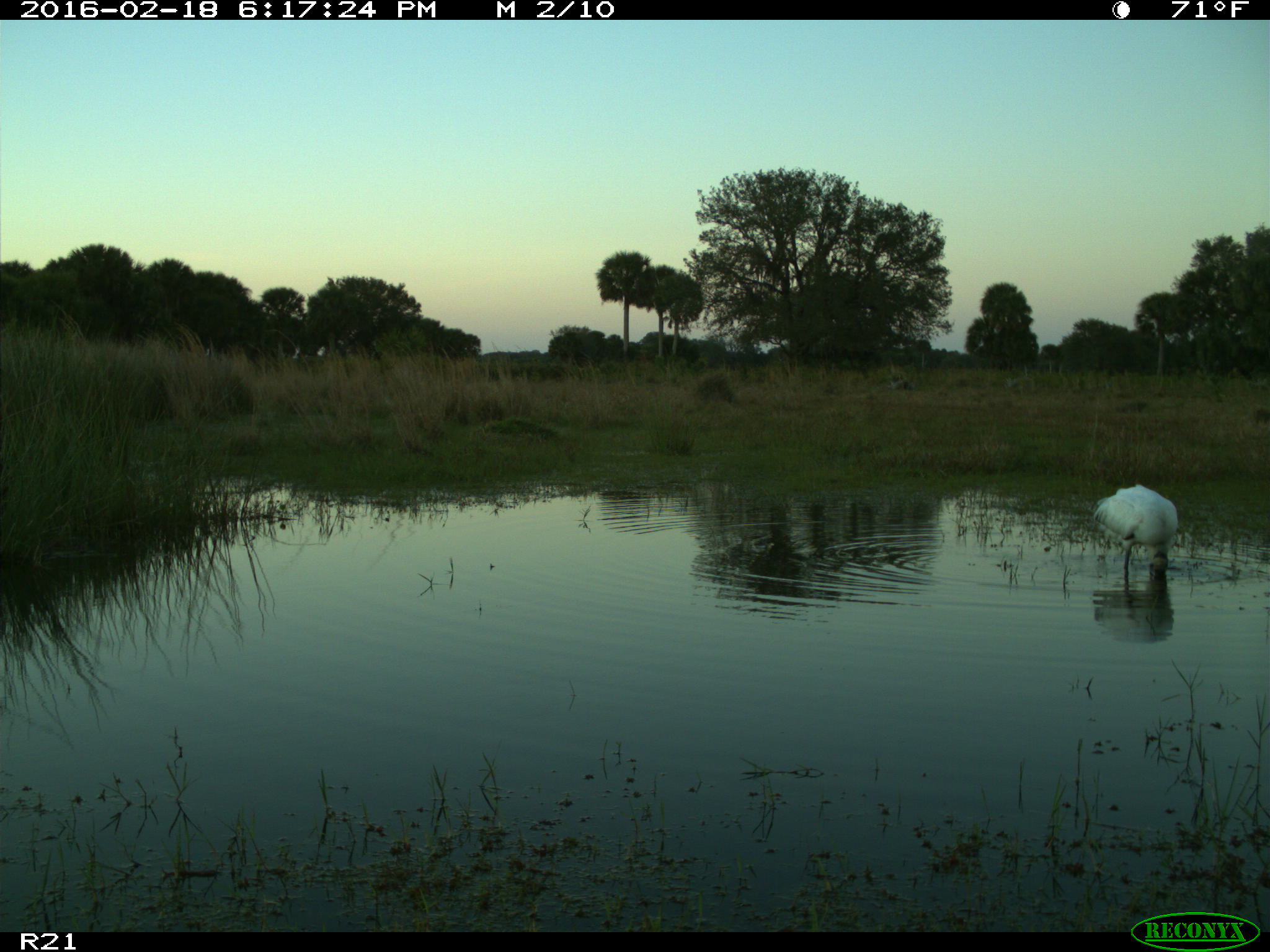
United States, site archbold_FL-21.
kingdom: Animalia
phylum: Chordata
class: Aves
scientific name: Aves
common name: birds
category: unidentified bird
Unidentified bird (birds) (Aves).